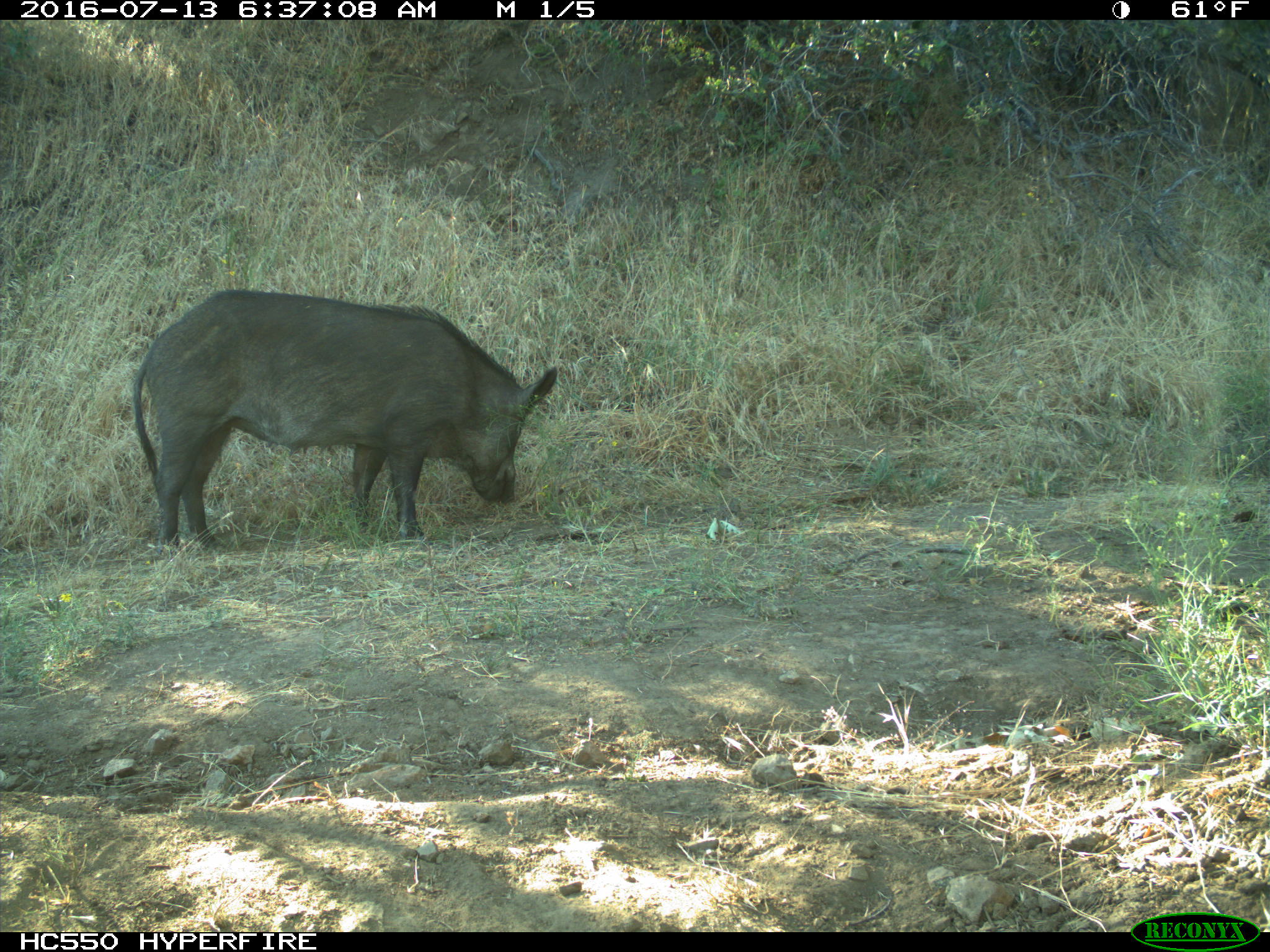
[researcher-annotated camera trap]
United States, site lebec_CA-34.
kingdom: Animalia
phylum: Chordata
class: Mammalia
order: Artiodactyla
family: Suidae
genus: Sus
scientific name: Sus scrofa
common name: wild boar